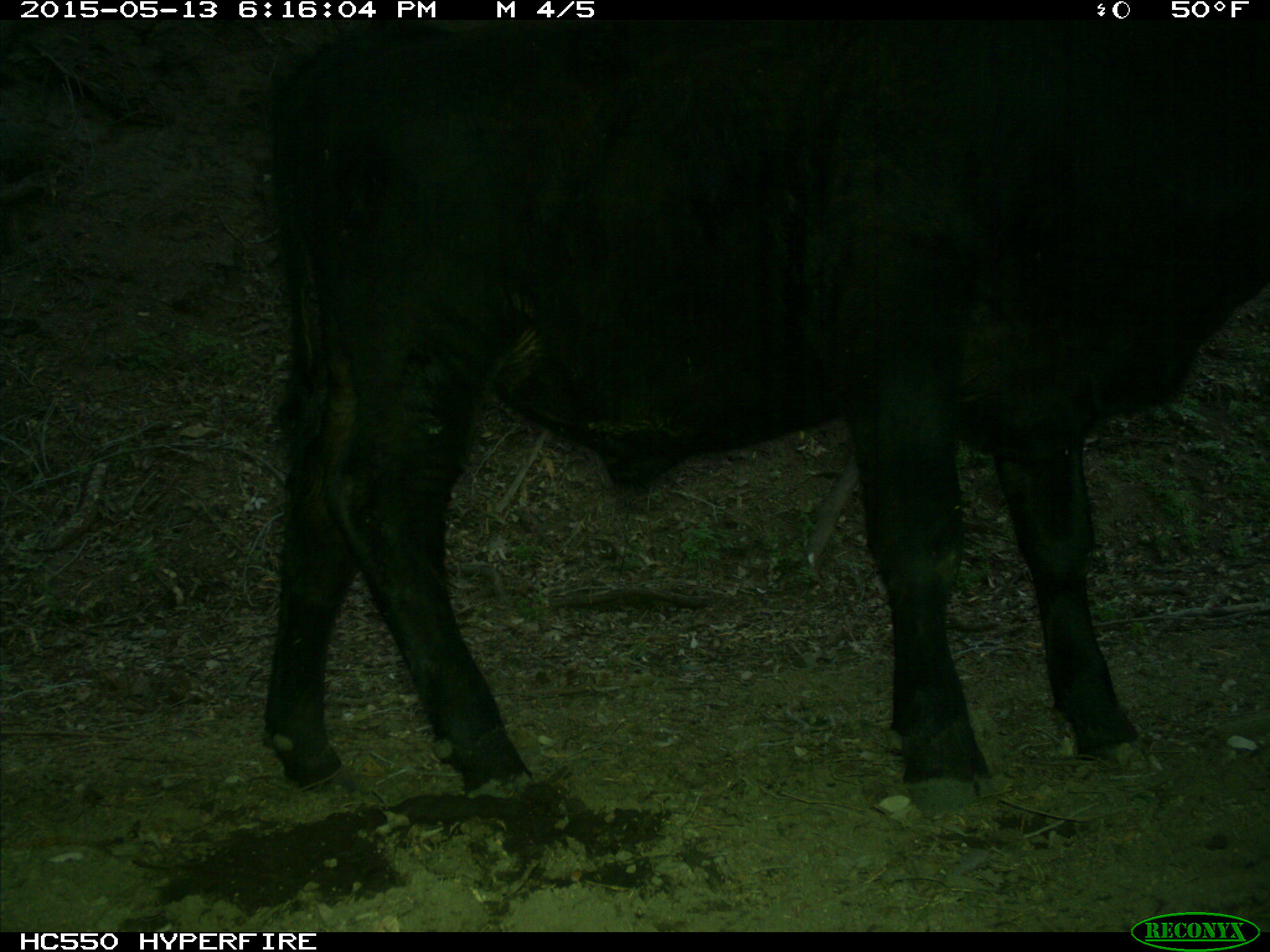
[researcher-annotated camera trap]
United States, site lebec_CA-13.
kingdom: Animalia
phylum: Chordata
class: Mammalia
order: Artiodactyla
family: Bovidae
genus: Bos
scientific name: Bos taurus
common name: domestic cow